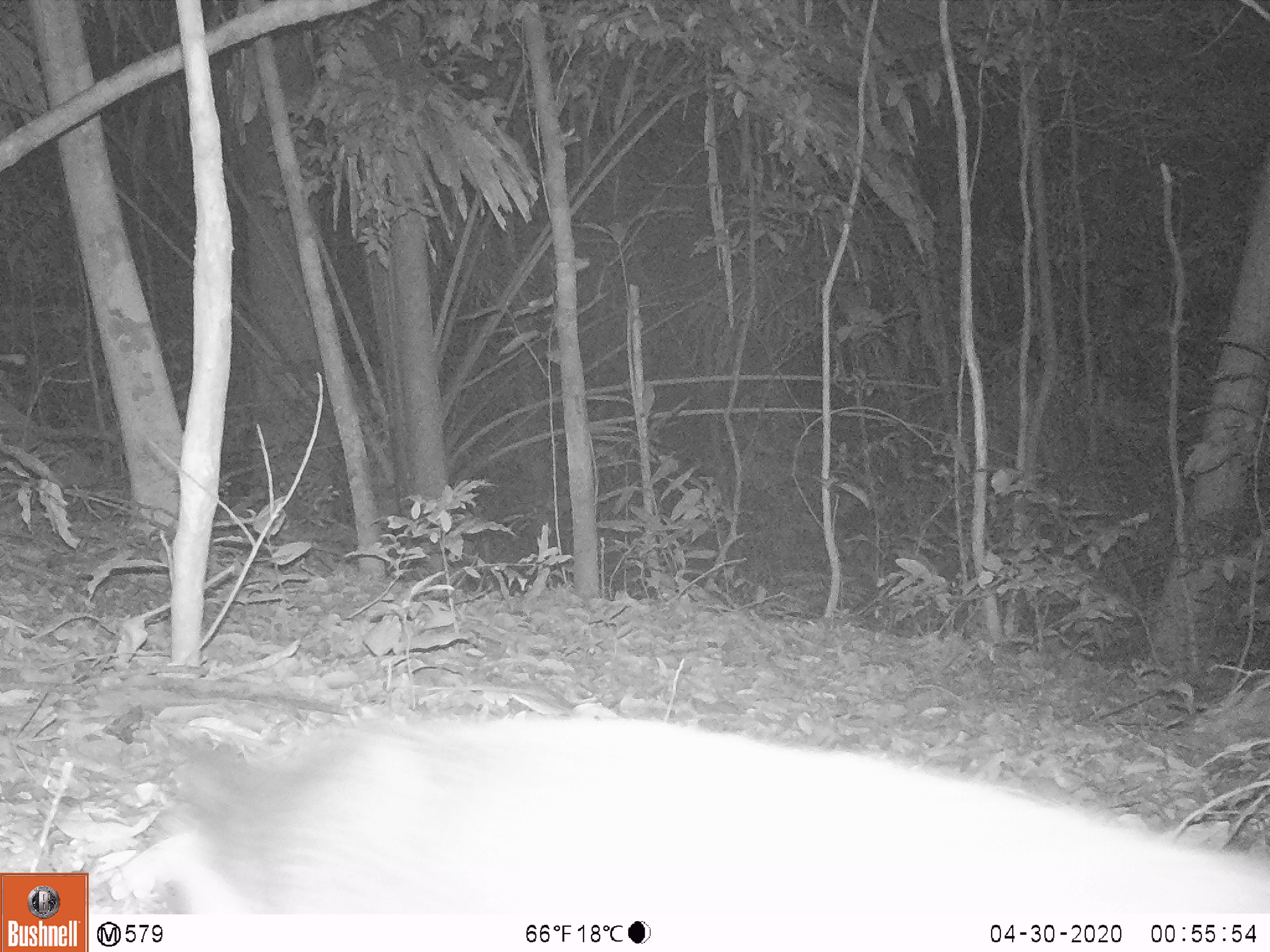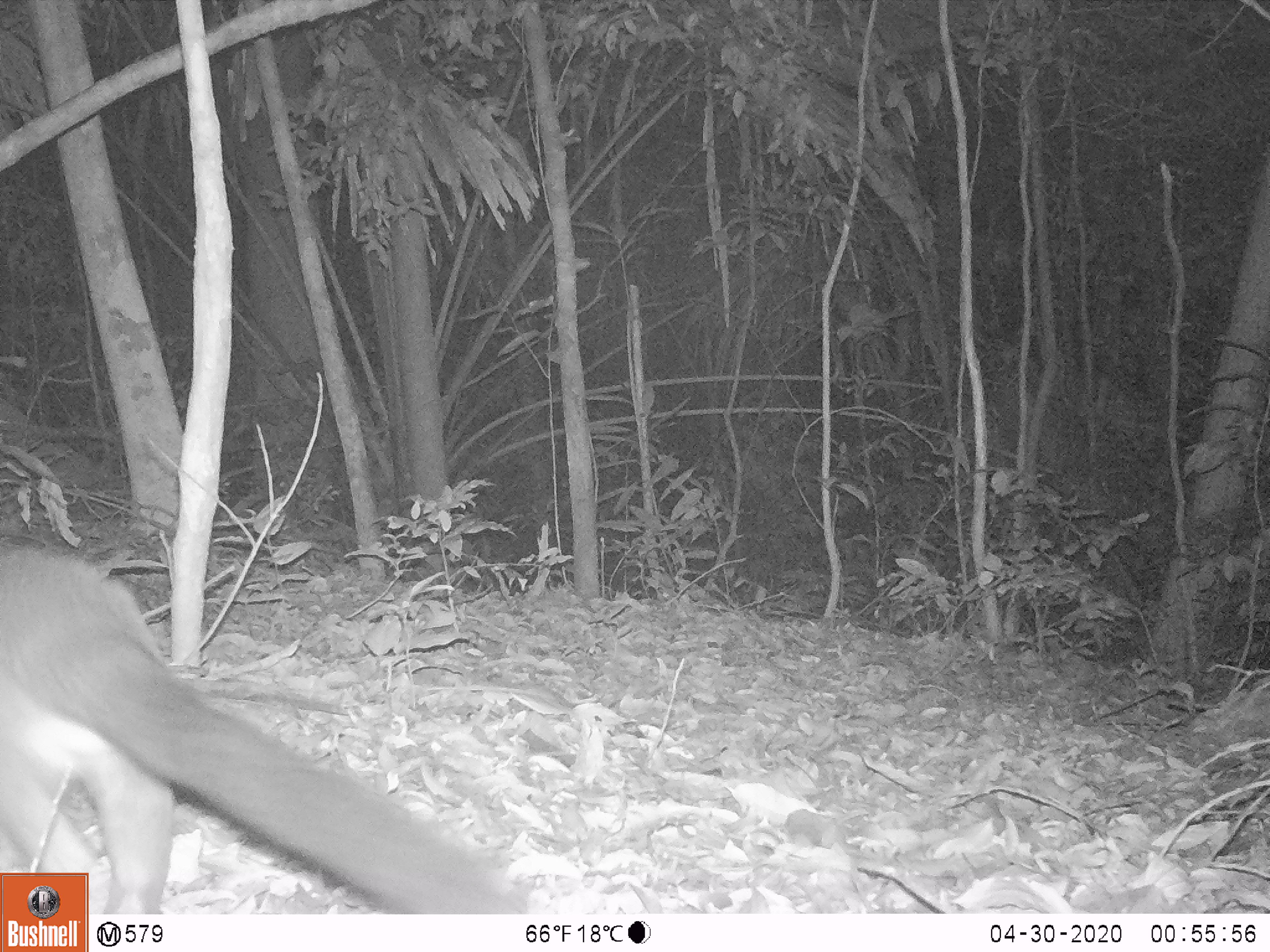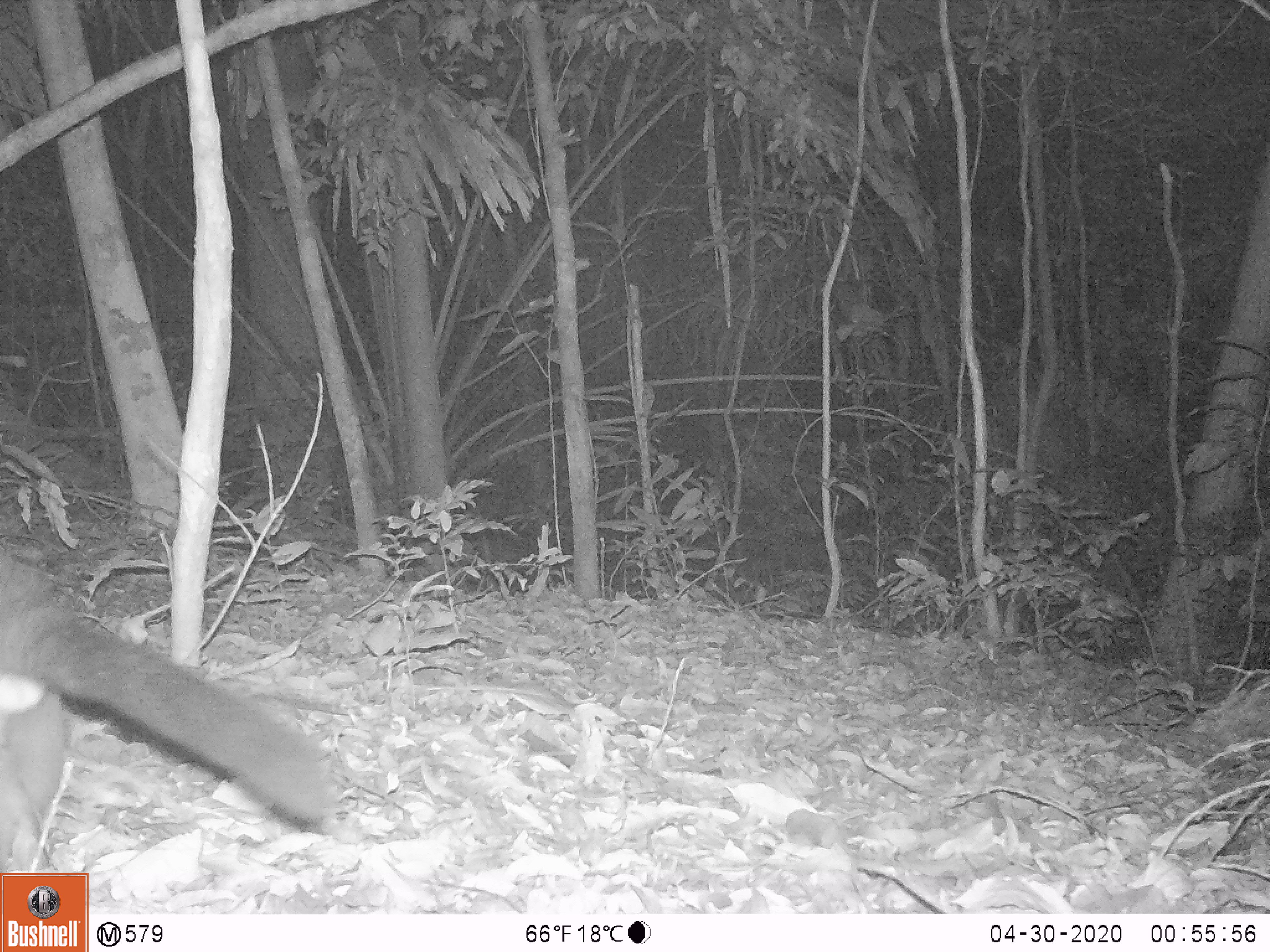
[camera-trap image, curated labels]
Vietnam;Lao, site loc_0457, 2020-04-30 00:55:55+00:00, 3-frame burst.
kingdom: Animalia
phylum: Chordata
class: Mammalia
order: Carnivora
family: Viverridae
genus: Paguma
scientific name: Paguma larvata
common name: masked palm civet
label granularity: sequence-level